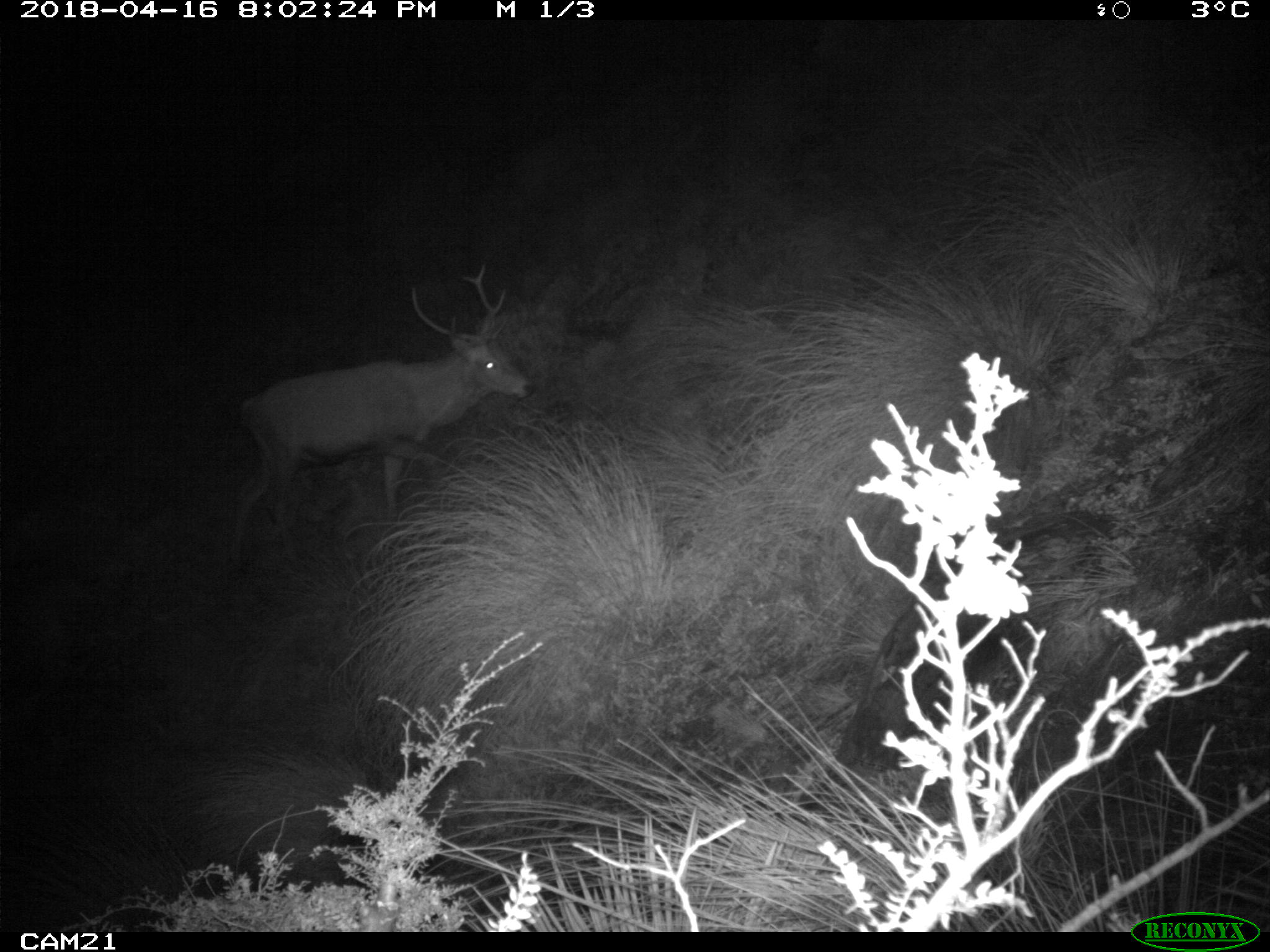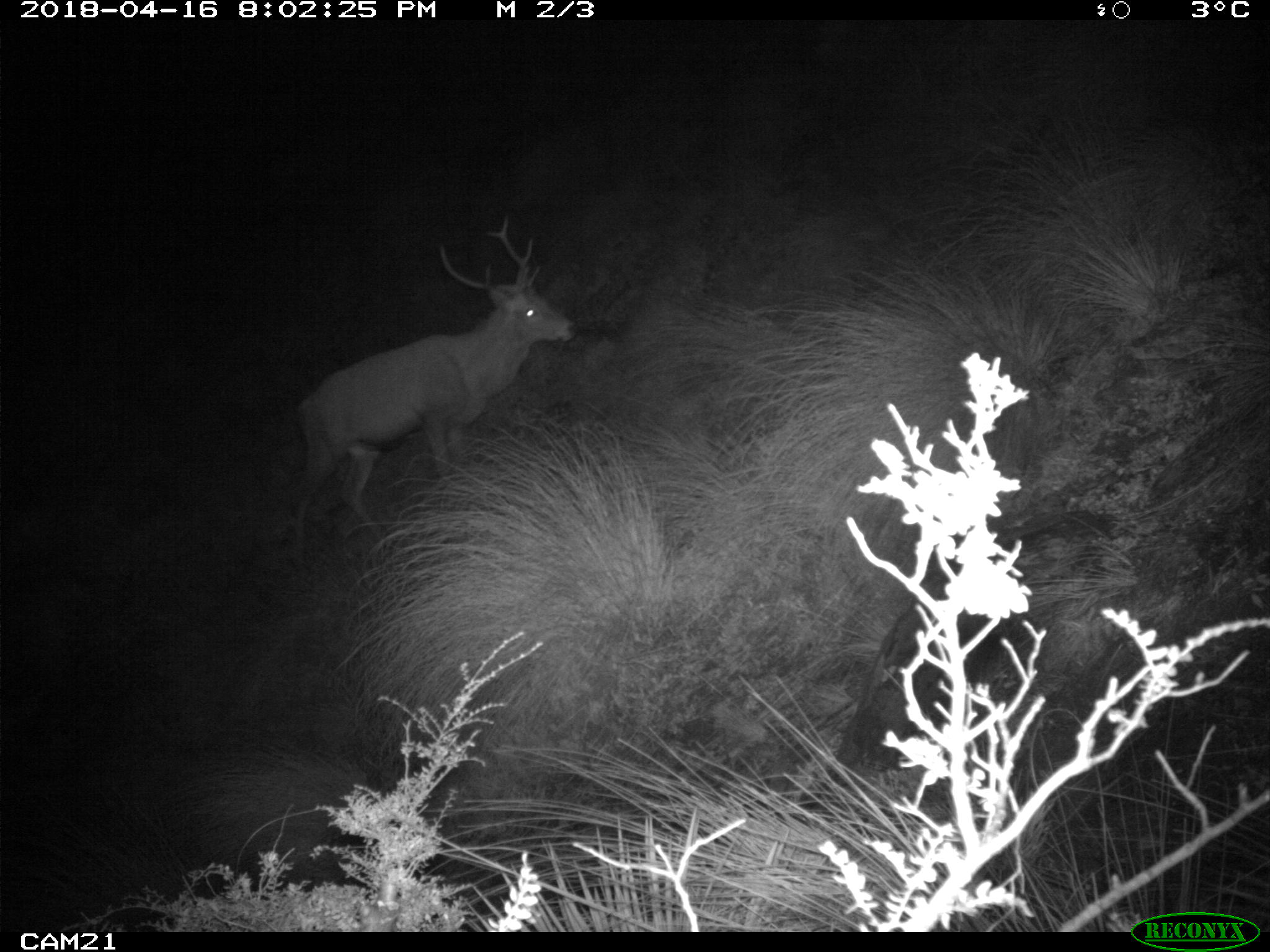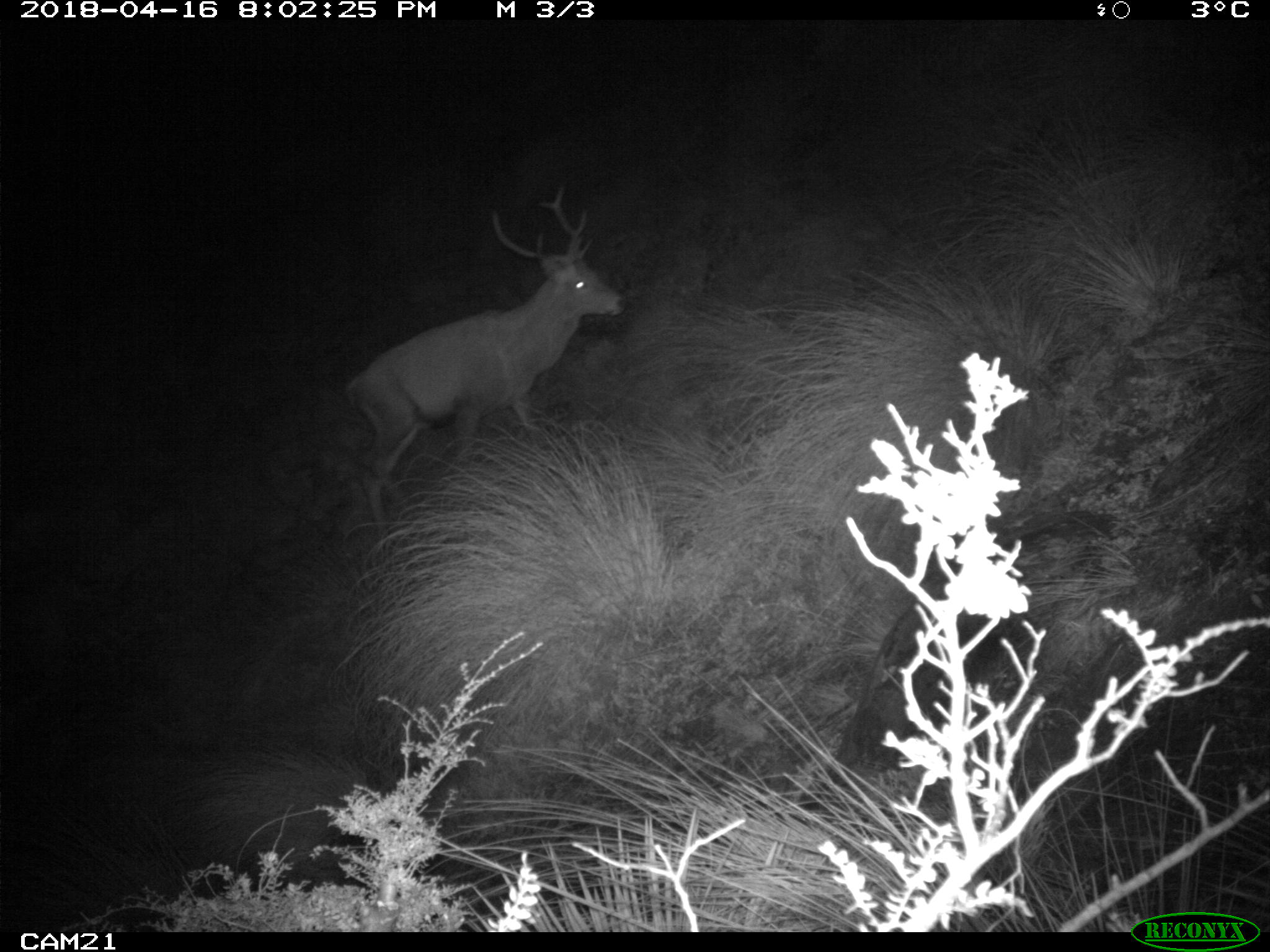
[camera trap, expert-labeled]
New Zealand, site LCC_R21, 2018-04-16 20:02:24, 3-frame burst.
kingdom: Animalia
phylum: Chordata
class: Mammalia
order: Artiodactyla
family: Cervidae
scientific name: Cervidae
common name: deer